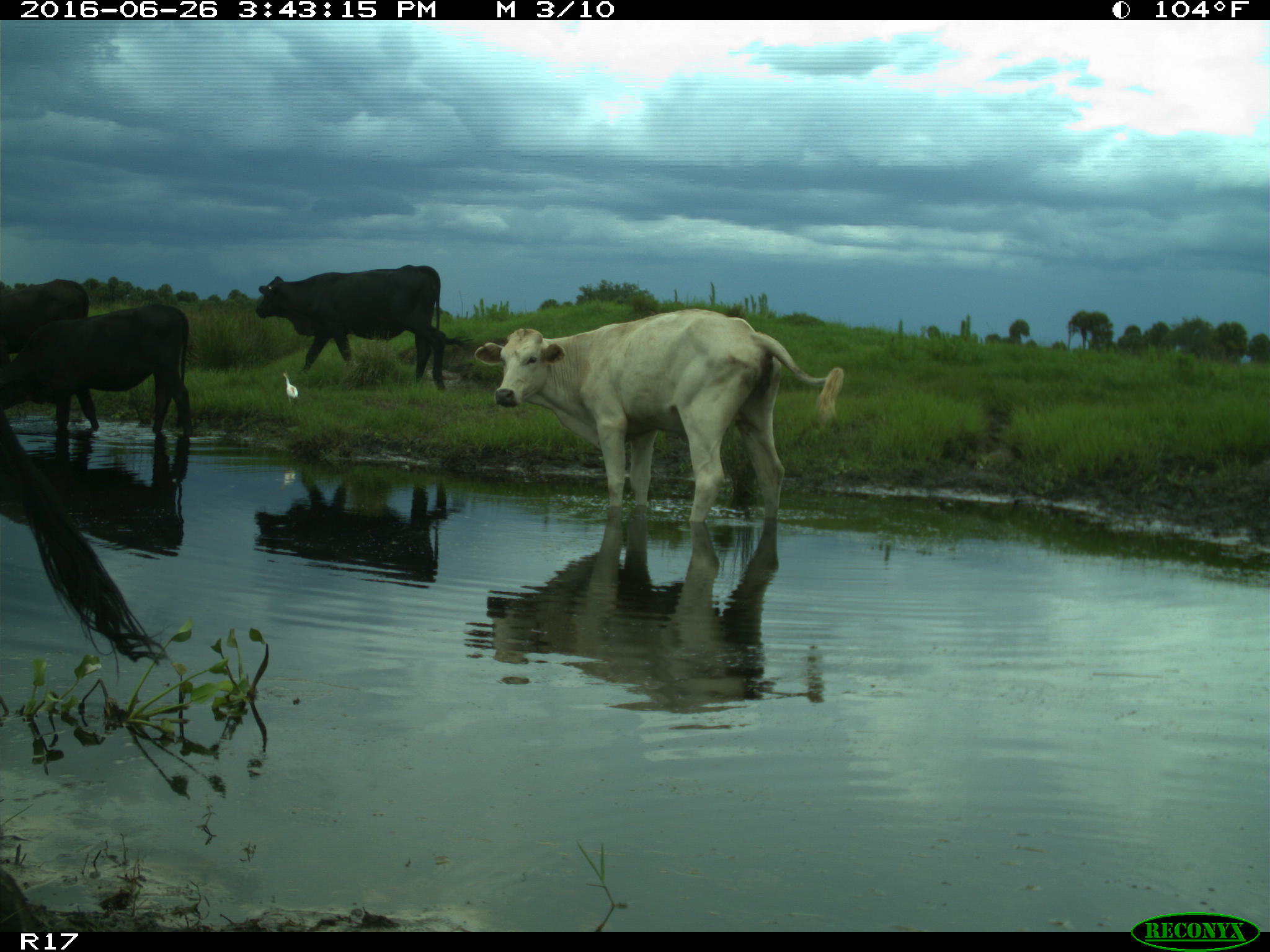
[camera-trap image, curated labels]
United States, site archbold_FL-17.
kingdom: Animalia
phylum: Chordata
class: Mammalia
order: Artiodactyla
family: Bovidae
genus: Bos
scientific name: Bos taurus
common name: domestic cow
Bos taurus (domestic cow).